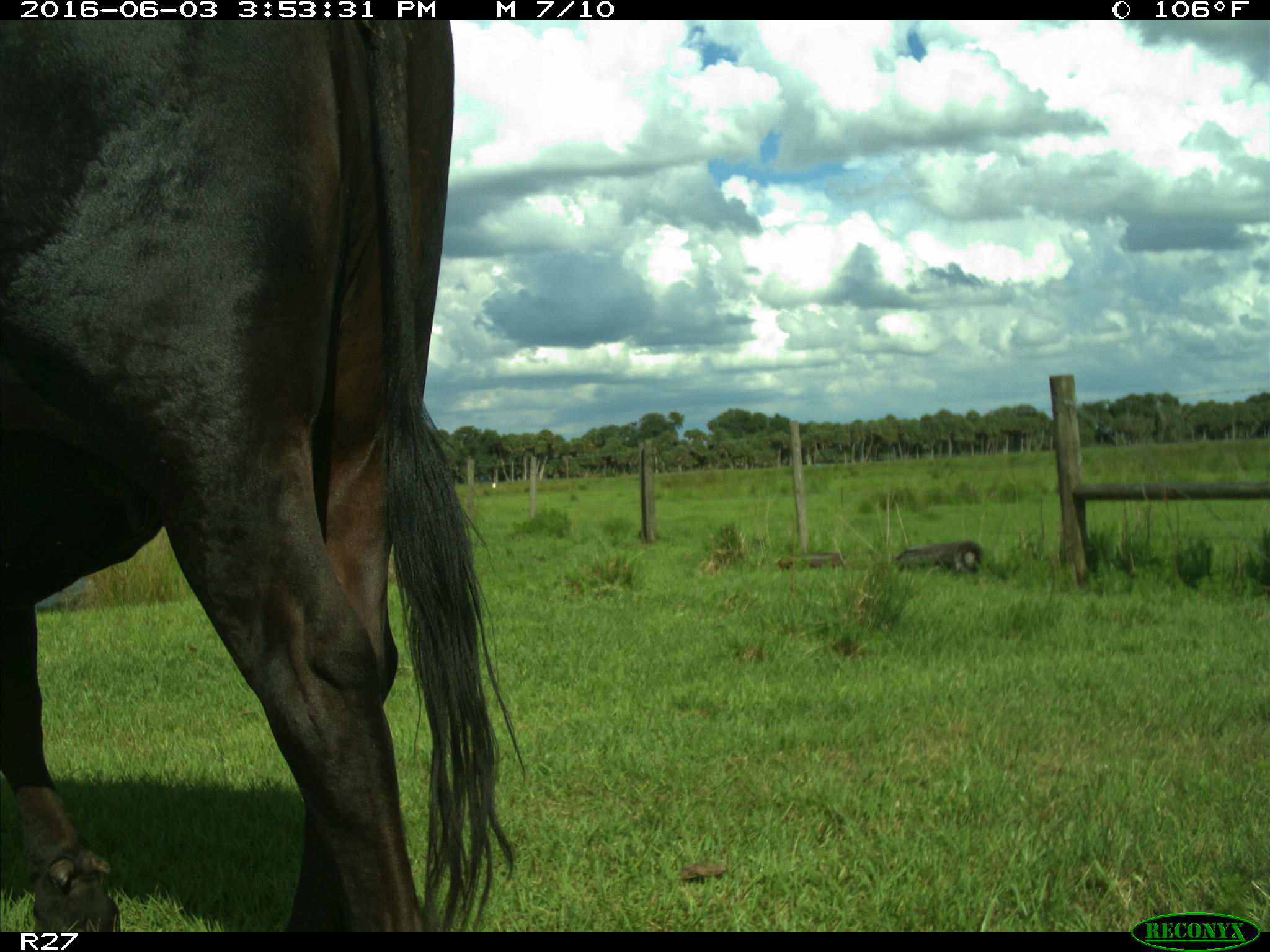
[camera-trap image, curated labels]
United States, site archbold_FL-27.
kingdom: Animalia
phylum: Chordata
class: Mammalia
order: Artiodactyla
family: Bovidae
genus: Bos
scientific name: Bos taurus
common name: domestic cow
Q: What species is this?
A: Bos taurus (domestic cow).